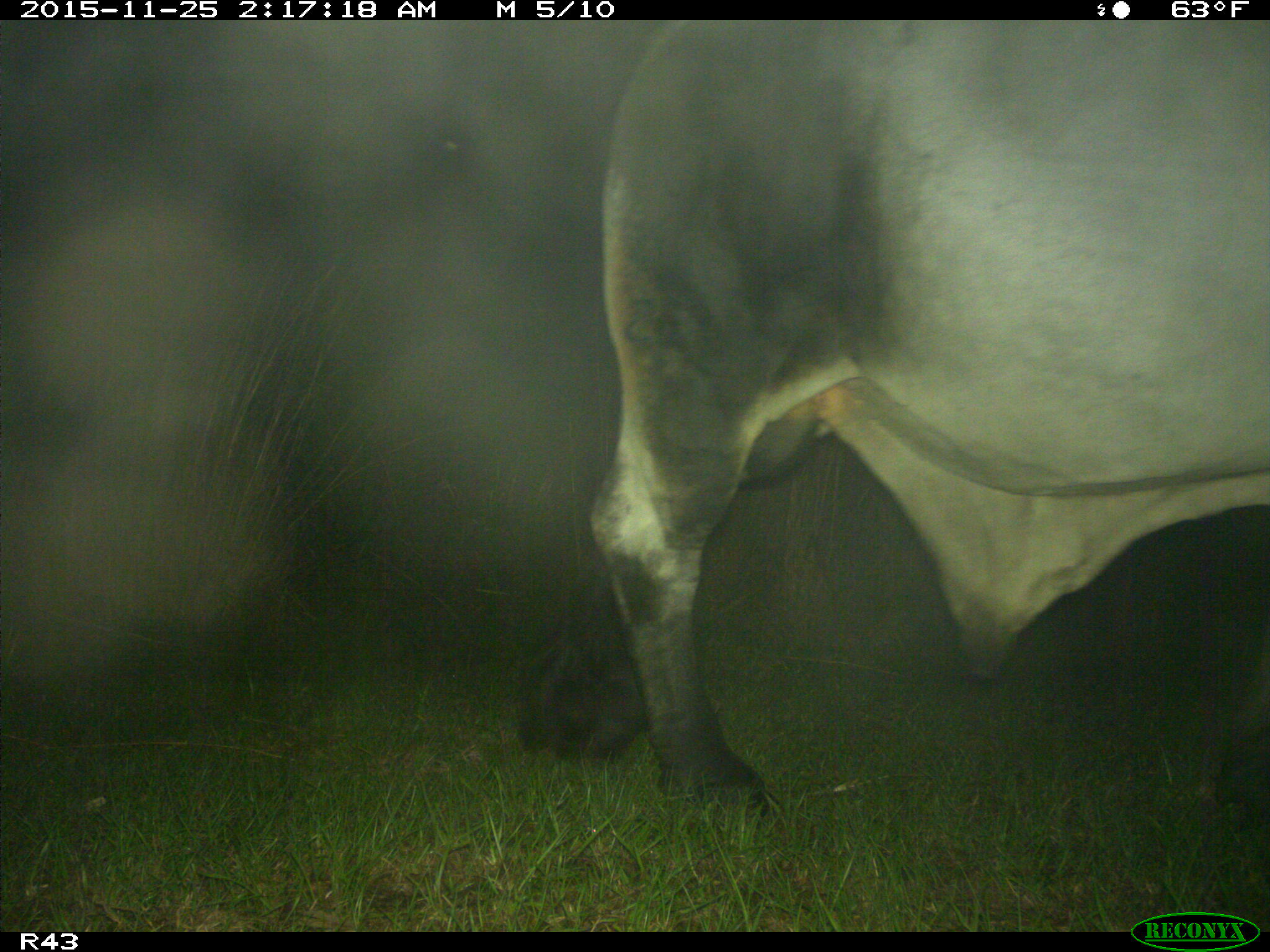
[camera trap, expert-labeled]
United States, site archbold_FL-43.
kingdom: Animalia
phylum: Chordata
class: Mammalia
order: Artiodactyla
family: Bovidae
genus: Bos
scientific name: Bos taurus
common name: domestic cow